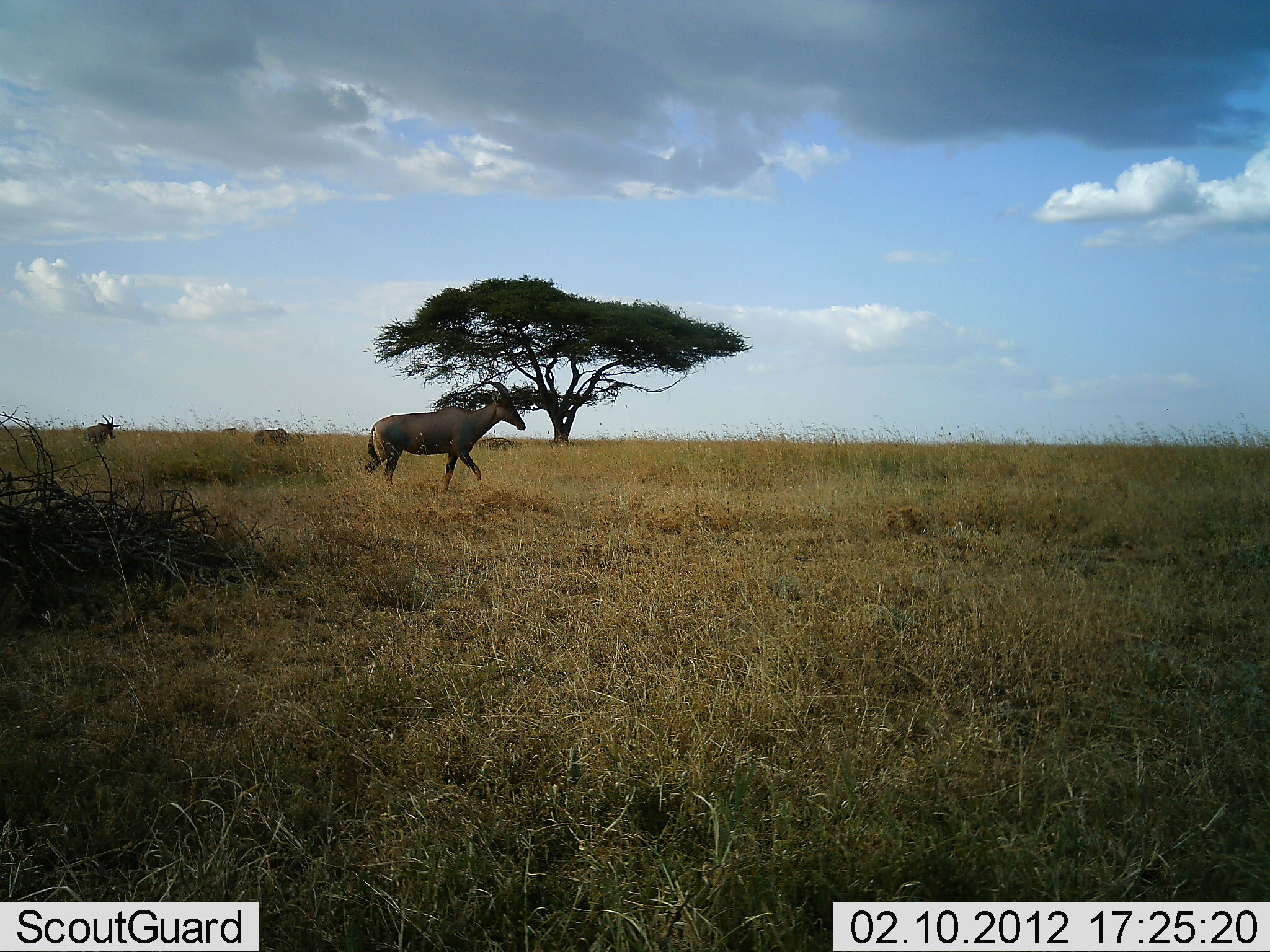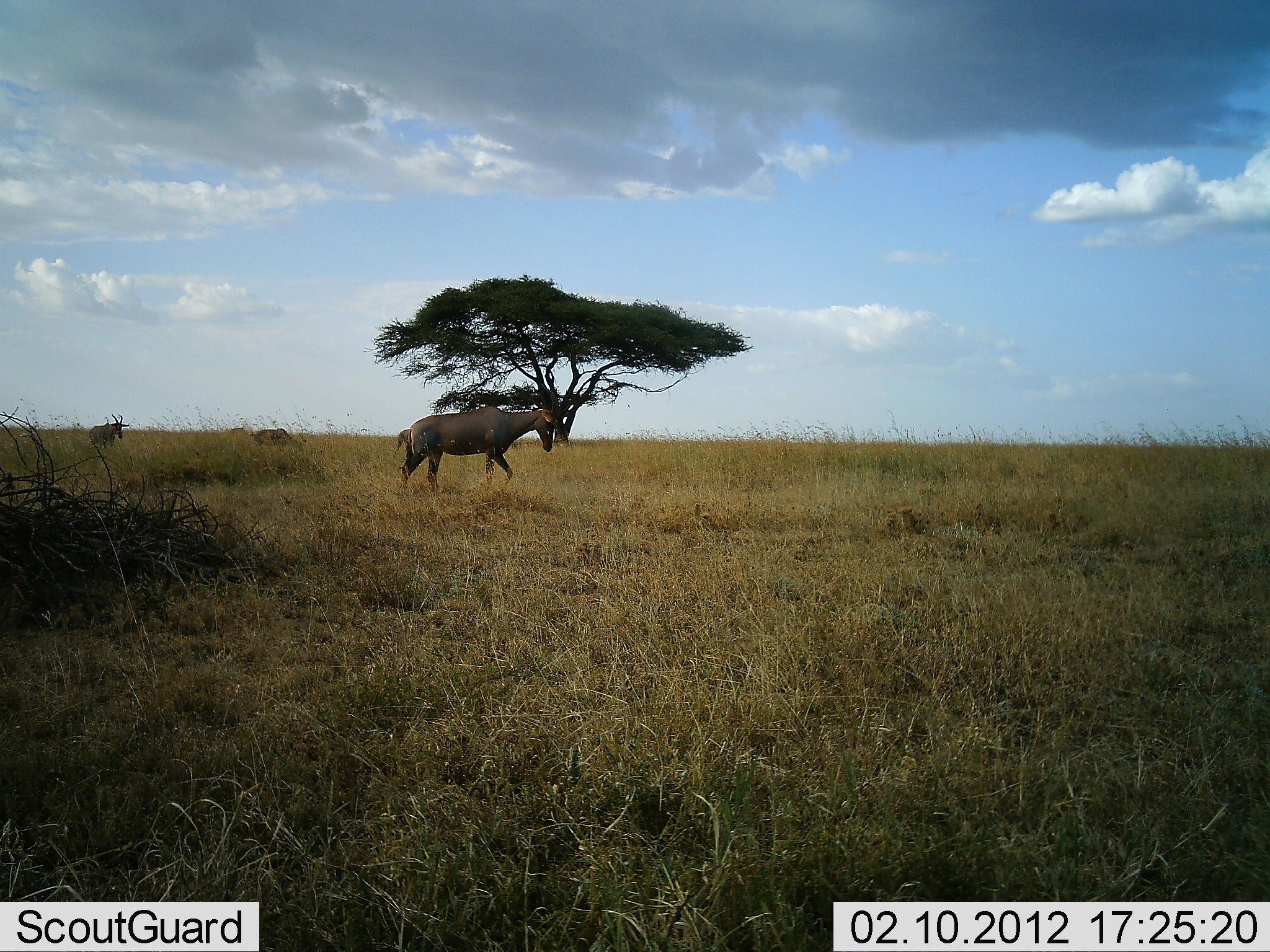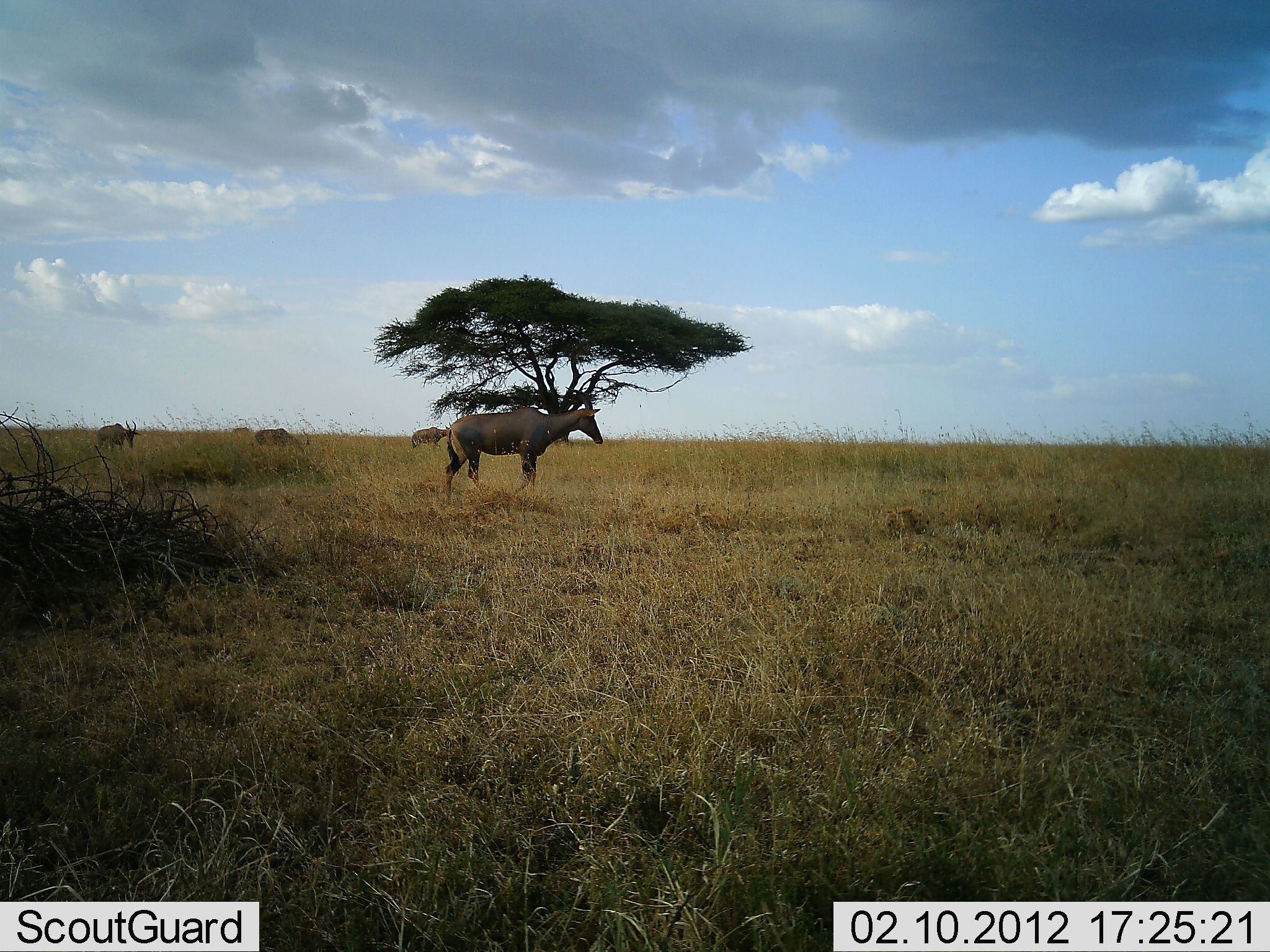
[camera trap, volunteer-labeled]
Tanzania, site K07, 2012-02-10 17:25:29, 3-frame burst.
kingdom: Animalia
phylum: Chordata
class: Mammalia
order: Artiodactyla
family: Bovidae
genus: Damaliscus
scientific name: Damaliscus lunatus jimela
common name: topi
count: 3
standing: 17%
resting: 8%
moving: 100%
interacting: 0%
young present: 0%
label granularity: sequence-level